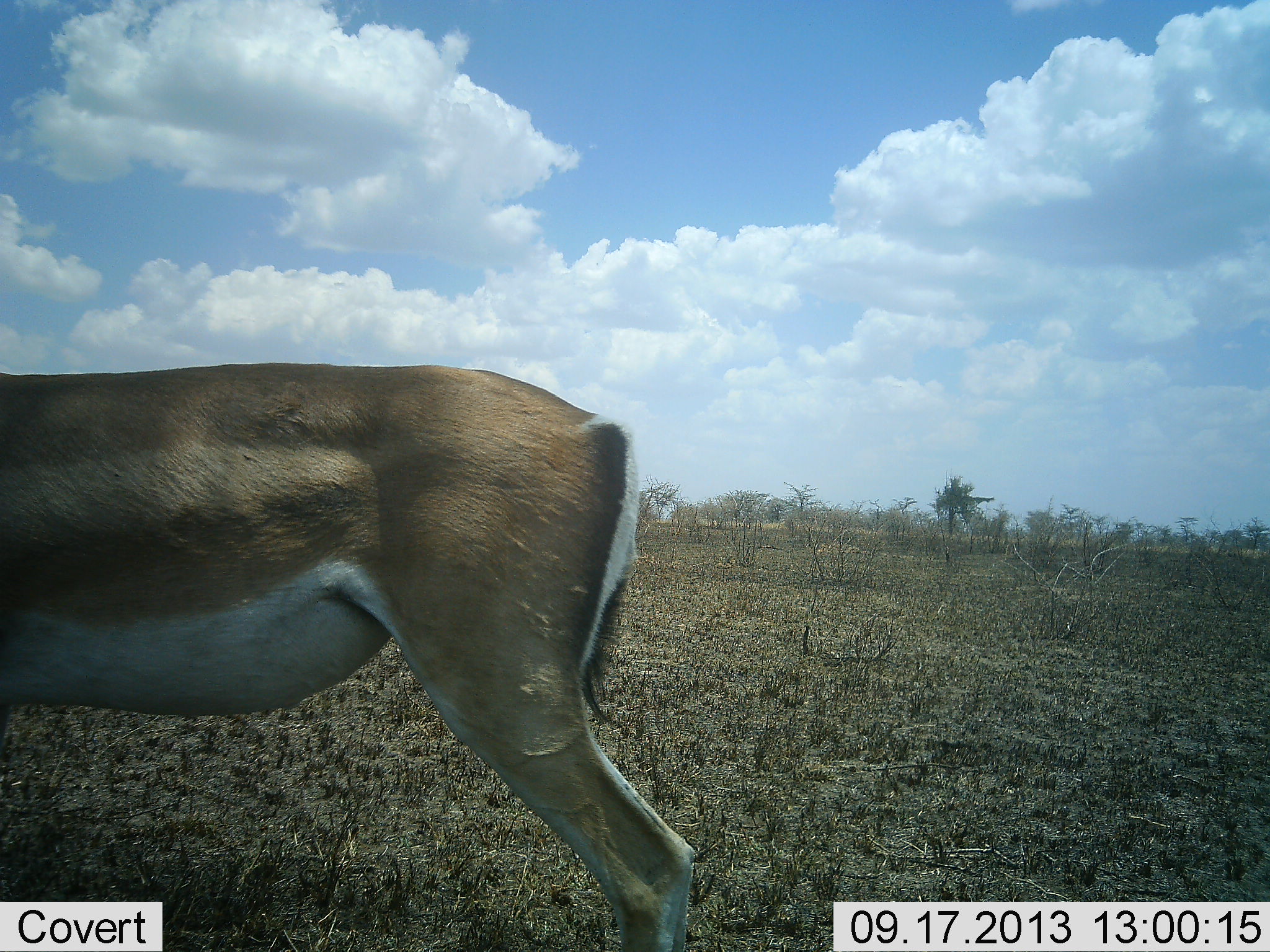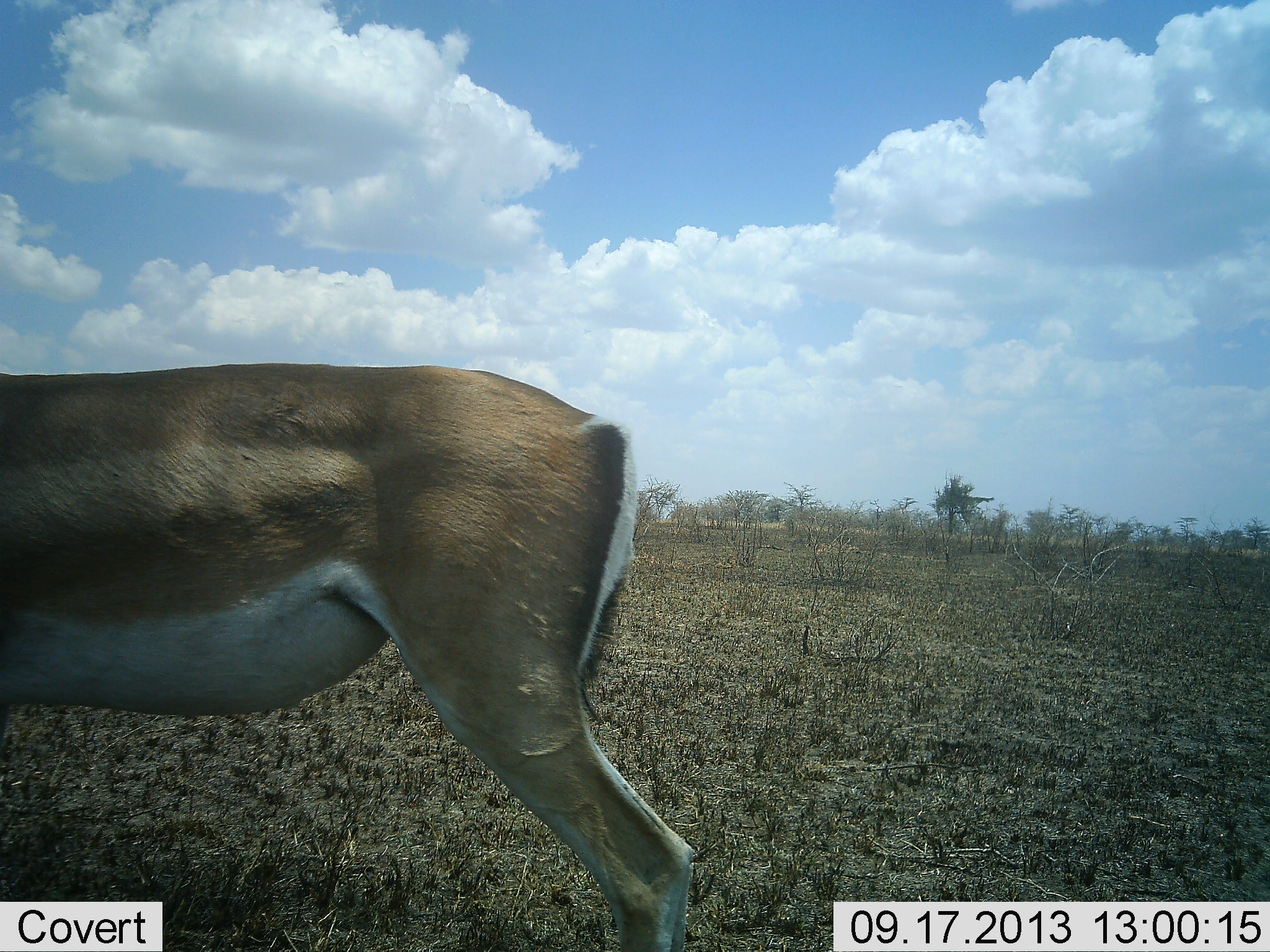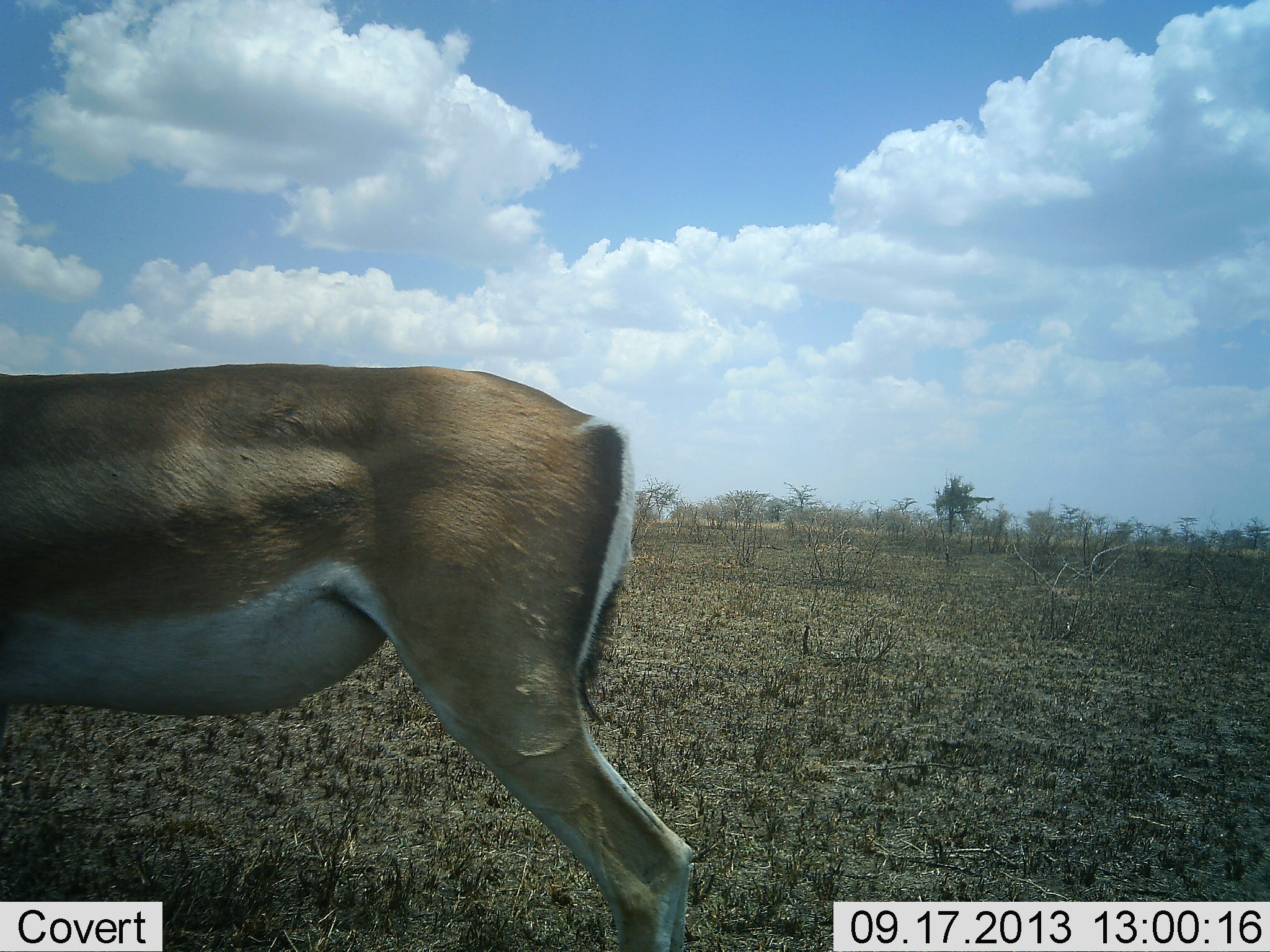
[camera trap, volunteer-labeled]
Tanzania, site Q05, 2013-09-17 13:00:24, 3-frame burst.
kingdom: Animalia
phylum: Chordata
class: Mammalia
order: Artiodactyla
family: Bovidae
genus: Nanger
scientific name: Nanger granti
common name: grant's gazelle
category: gazellegrants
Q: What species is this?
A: Gazellegrants (grant's gazelle) (Nanger granti).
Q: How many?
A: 1.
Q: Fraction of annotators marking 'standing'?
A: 87%.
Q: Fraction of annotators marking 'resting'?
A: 0%.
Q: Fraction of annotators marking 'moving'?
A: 13%.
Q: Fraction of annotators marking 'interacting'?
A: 0%.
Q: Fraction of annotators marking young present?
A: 0%.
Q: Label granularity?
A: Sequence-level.